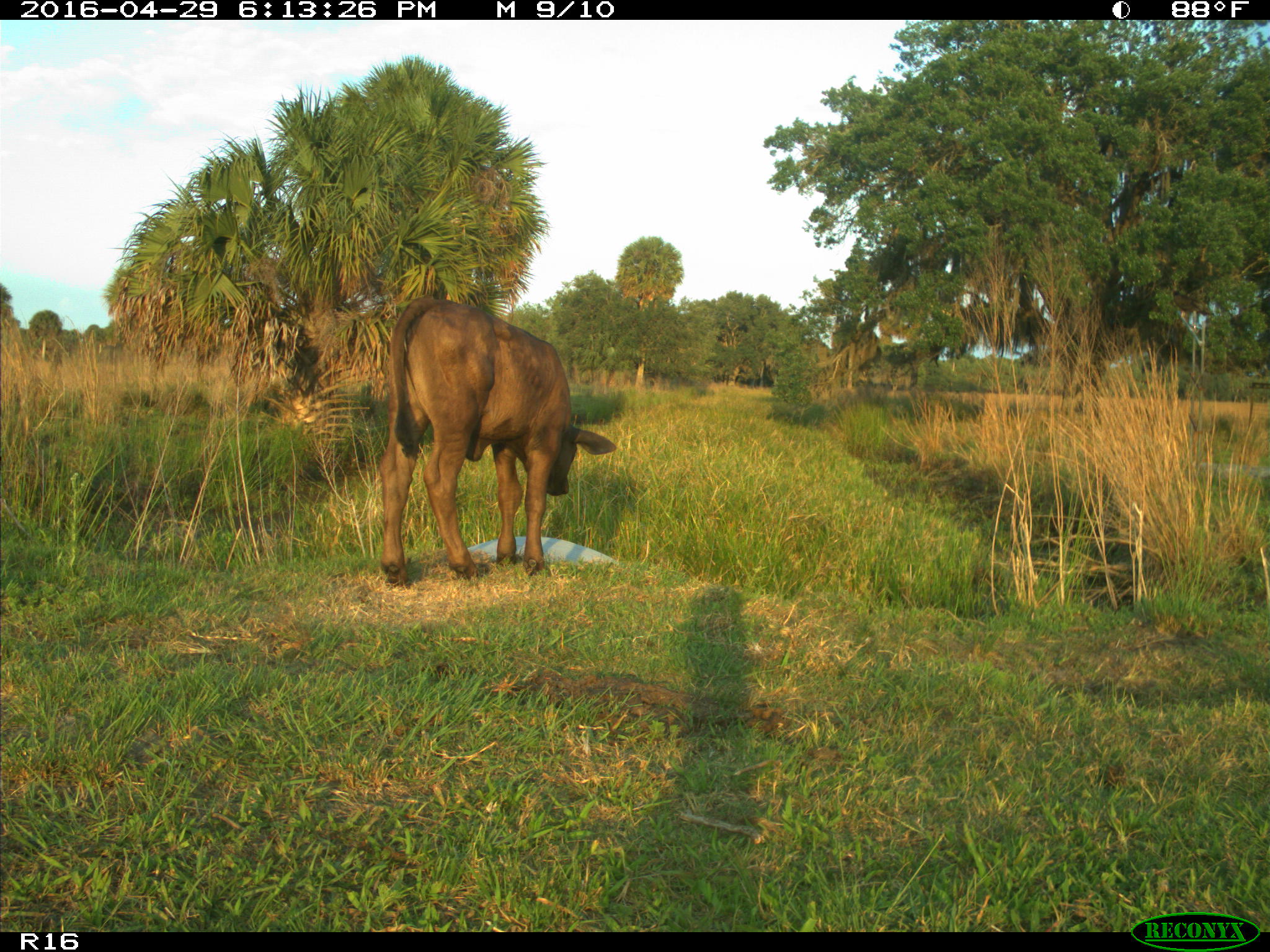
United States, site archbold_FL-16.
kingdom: Animalia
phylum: Chordata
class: Mammalia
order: Artiodactyla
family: Bovidae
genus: Bos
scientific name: Bos taurus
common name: domestic cow